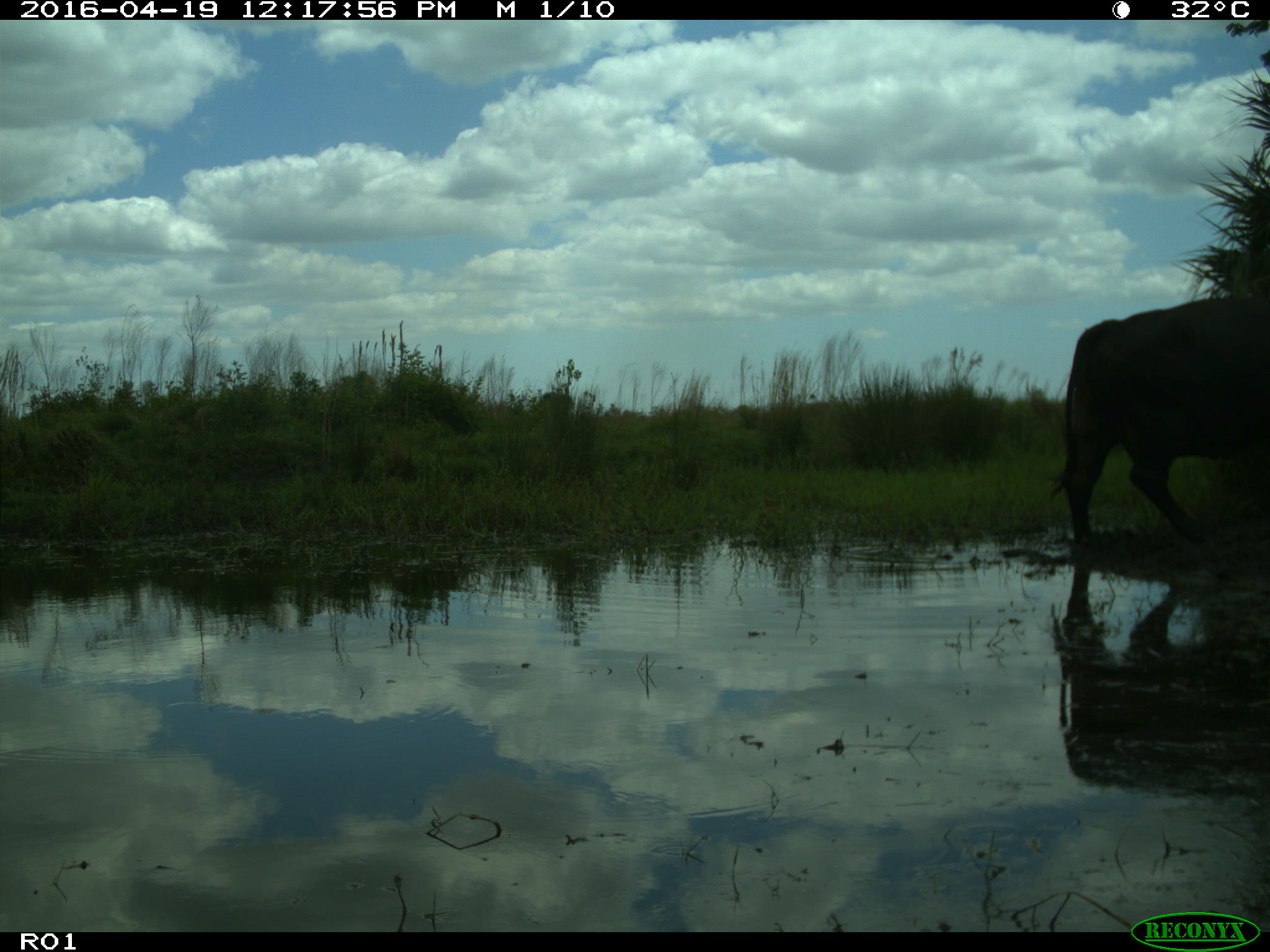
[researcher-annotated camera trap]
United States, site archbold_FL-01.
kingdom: Animalia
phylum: Chordata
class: Mammalia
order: Artiodactyla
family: Bovidae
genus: Bos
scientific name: Bos taurus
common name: domestic cow